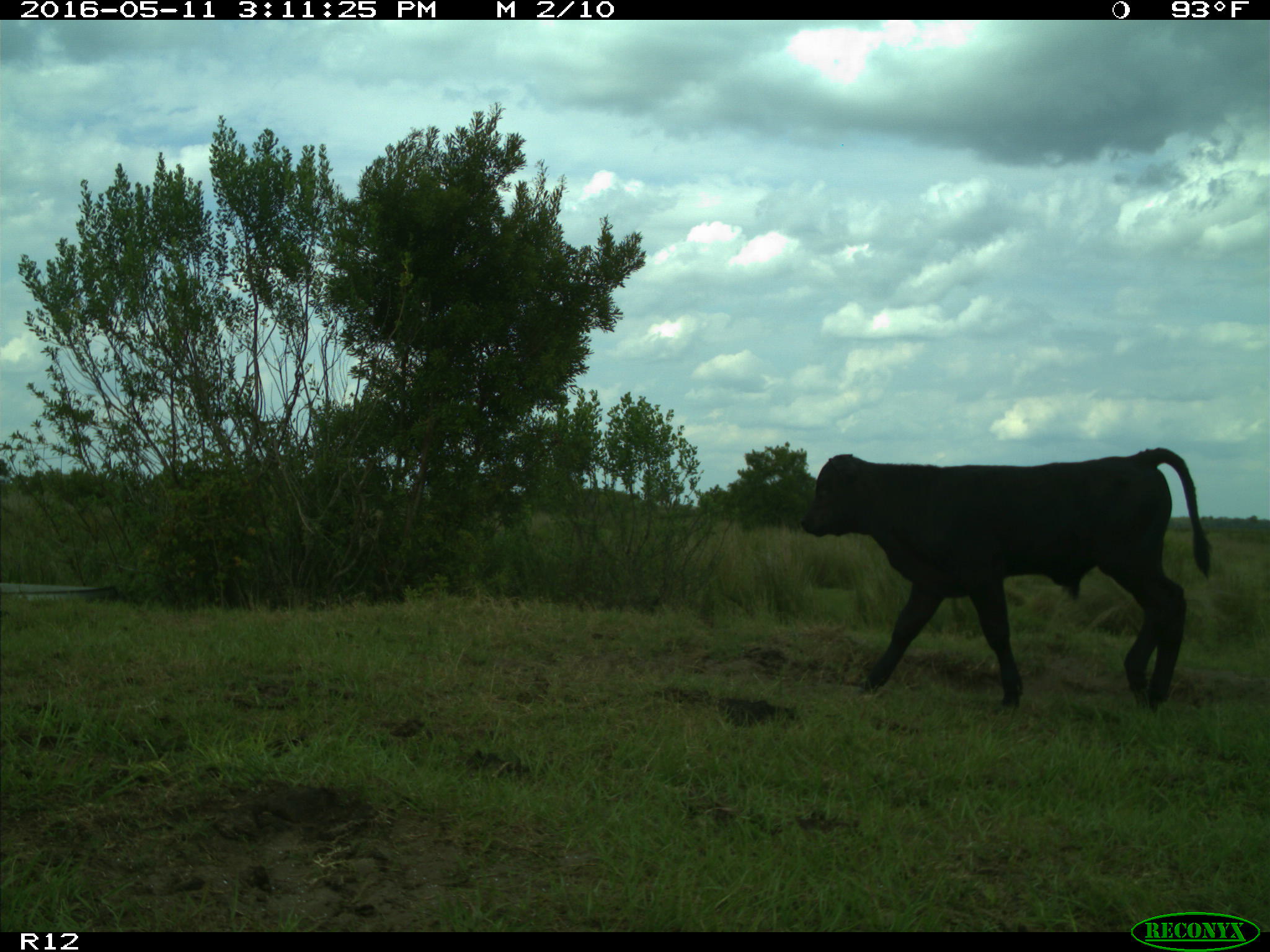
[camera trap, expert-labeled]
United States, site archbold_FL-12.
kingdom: Animalia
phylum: Chordata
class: Mammalia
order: Artiodactyla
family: Bovidae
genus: Bos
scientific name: Bos taurus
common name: domestic cow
Bos taurus (domestic cow).